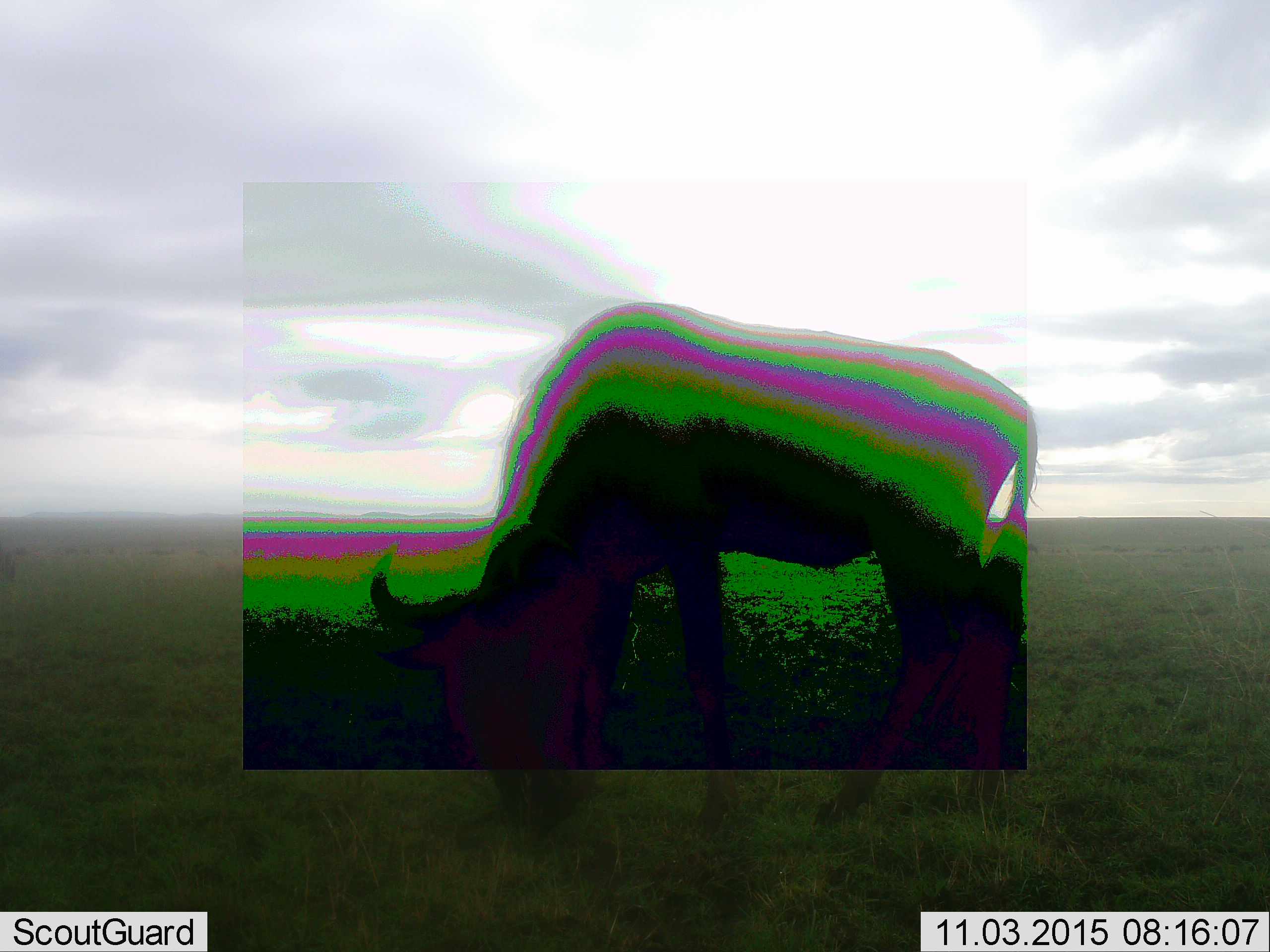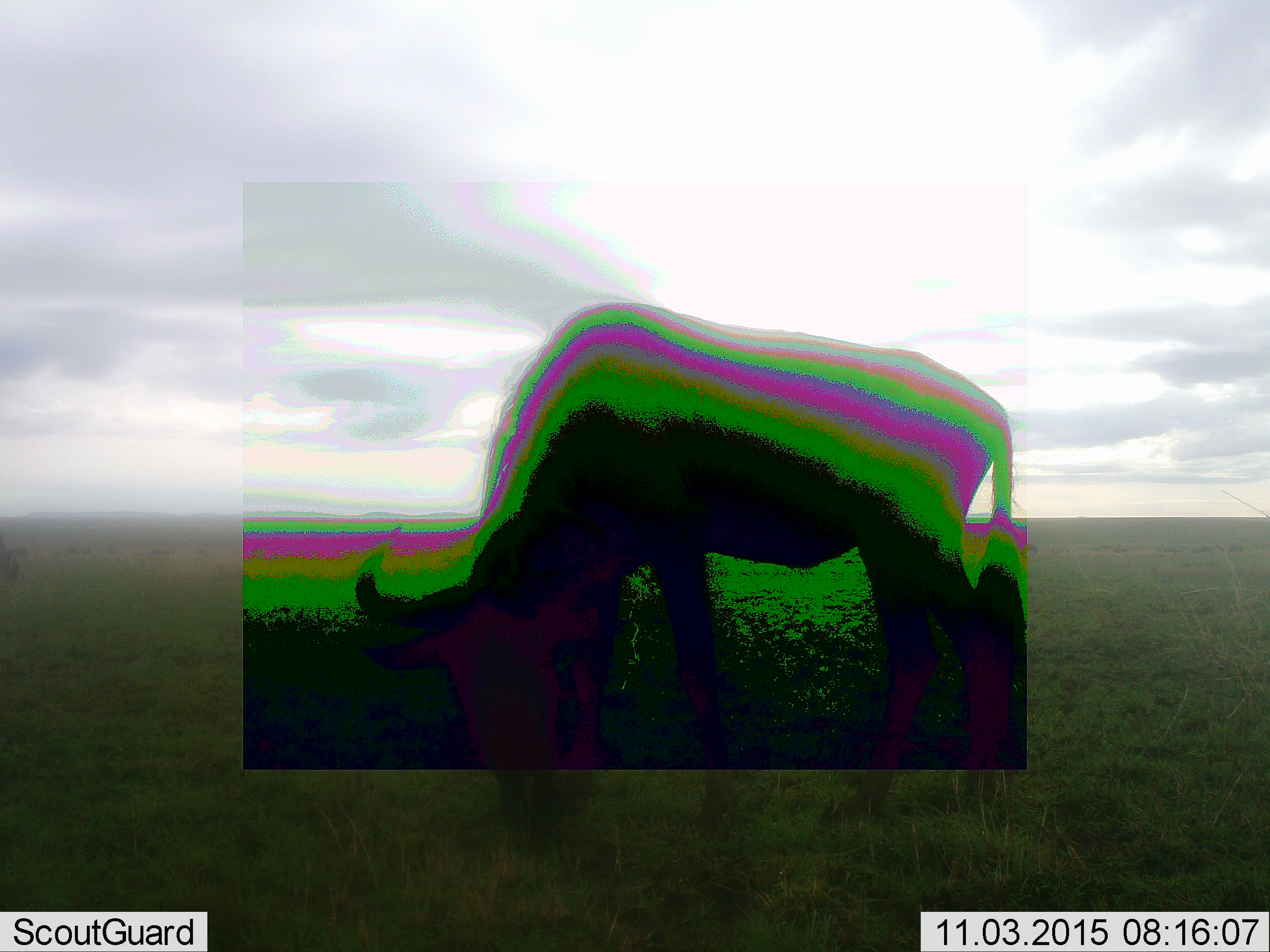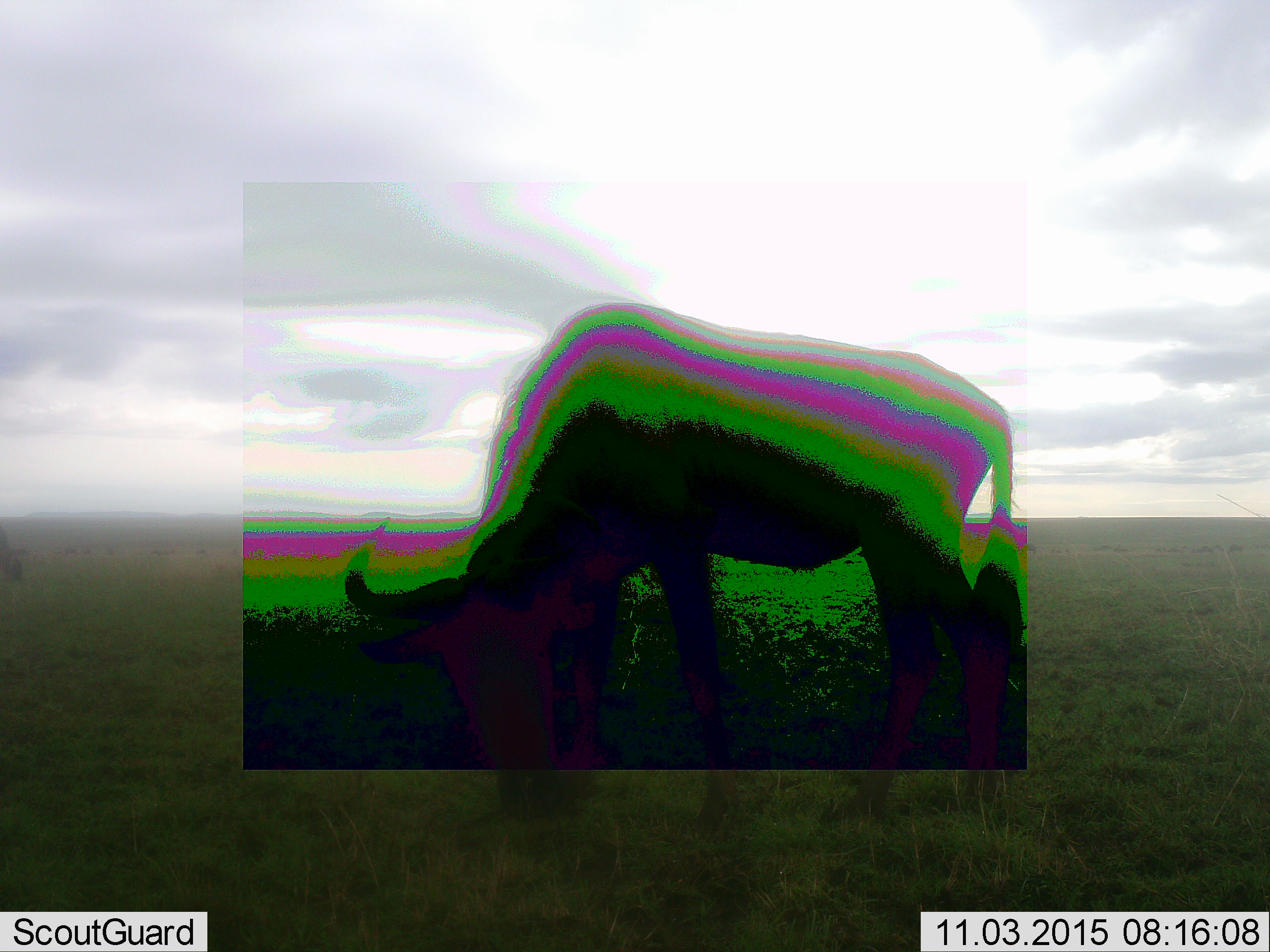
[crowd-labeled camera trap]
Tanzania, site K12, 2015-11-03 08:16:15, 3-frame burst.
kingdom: Animalia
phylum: Chordata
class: Mammalia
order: Artiodactyla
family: Bovidae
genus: Connochaetes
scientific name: Connochaetes taurinus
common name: blue wildebeest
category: wildebeest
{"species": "wildebeest (blue wildebeest) (Connochaetes taurinus)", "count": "1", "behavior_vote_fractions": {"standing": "25%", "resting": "0%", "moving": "0%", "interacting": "0%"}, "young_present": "0%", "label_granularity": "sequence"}